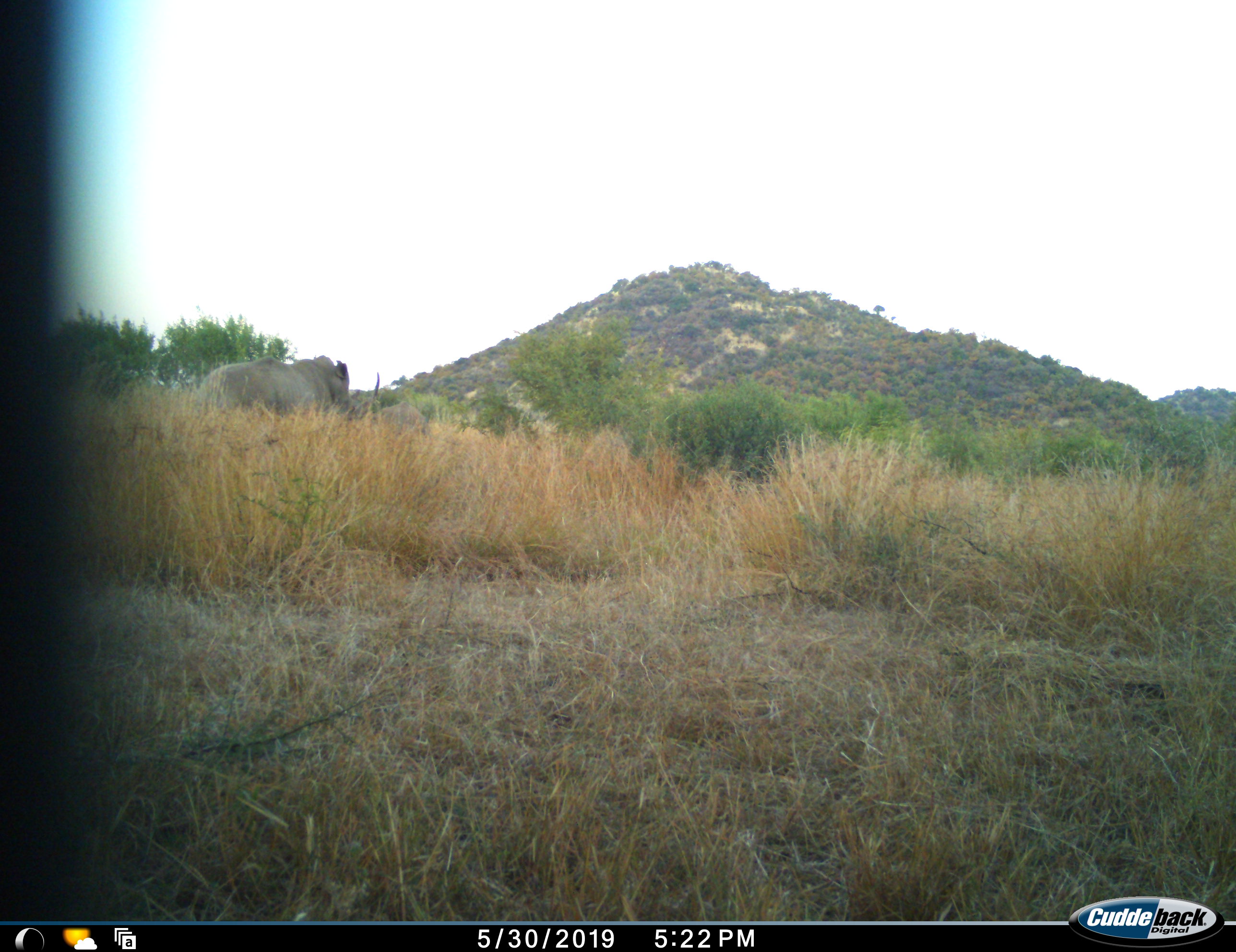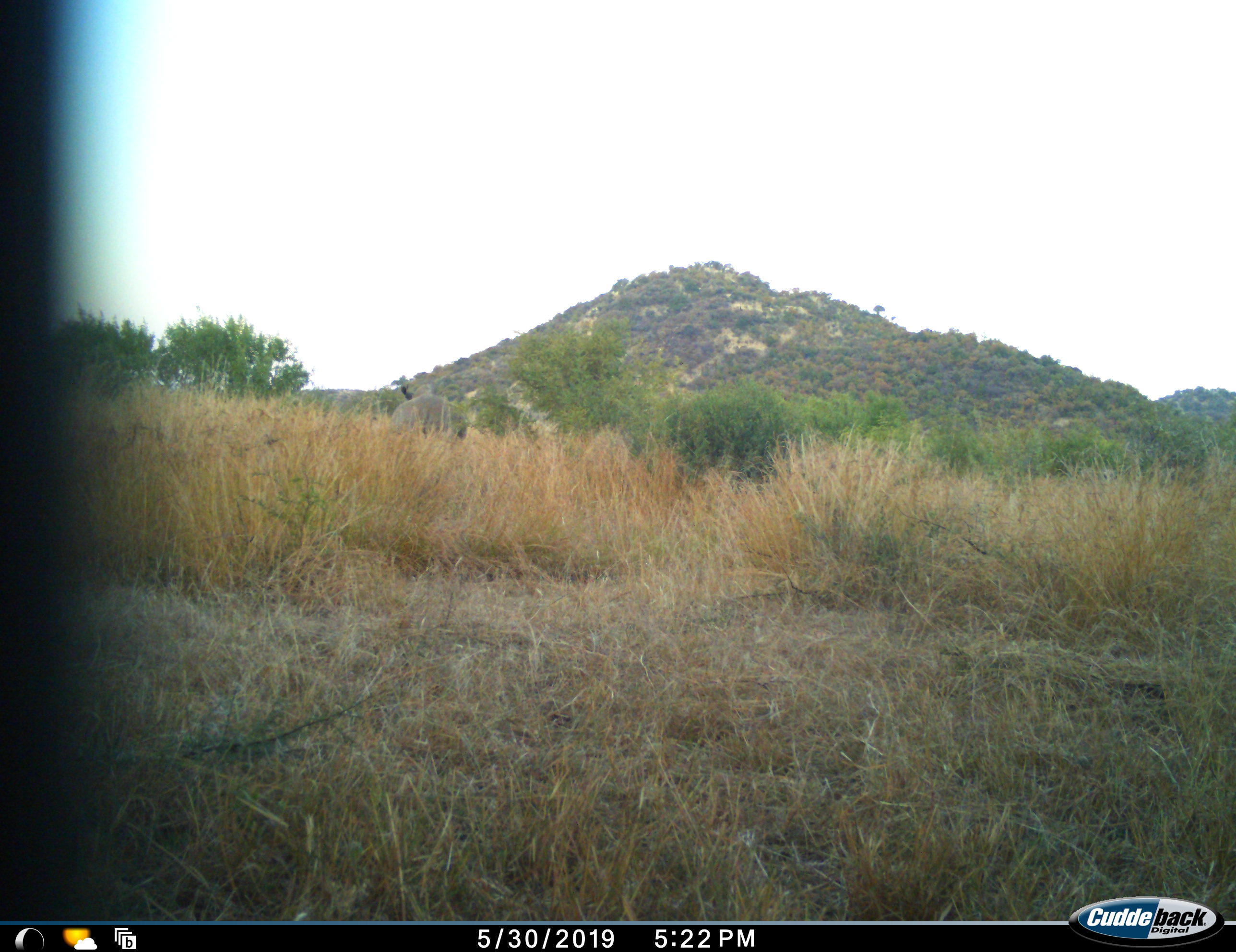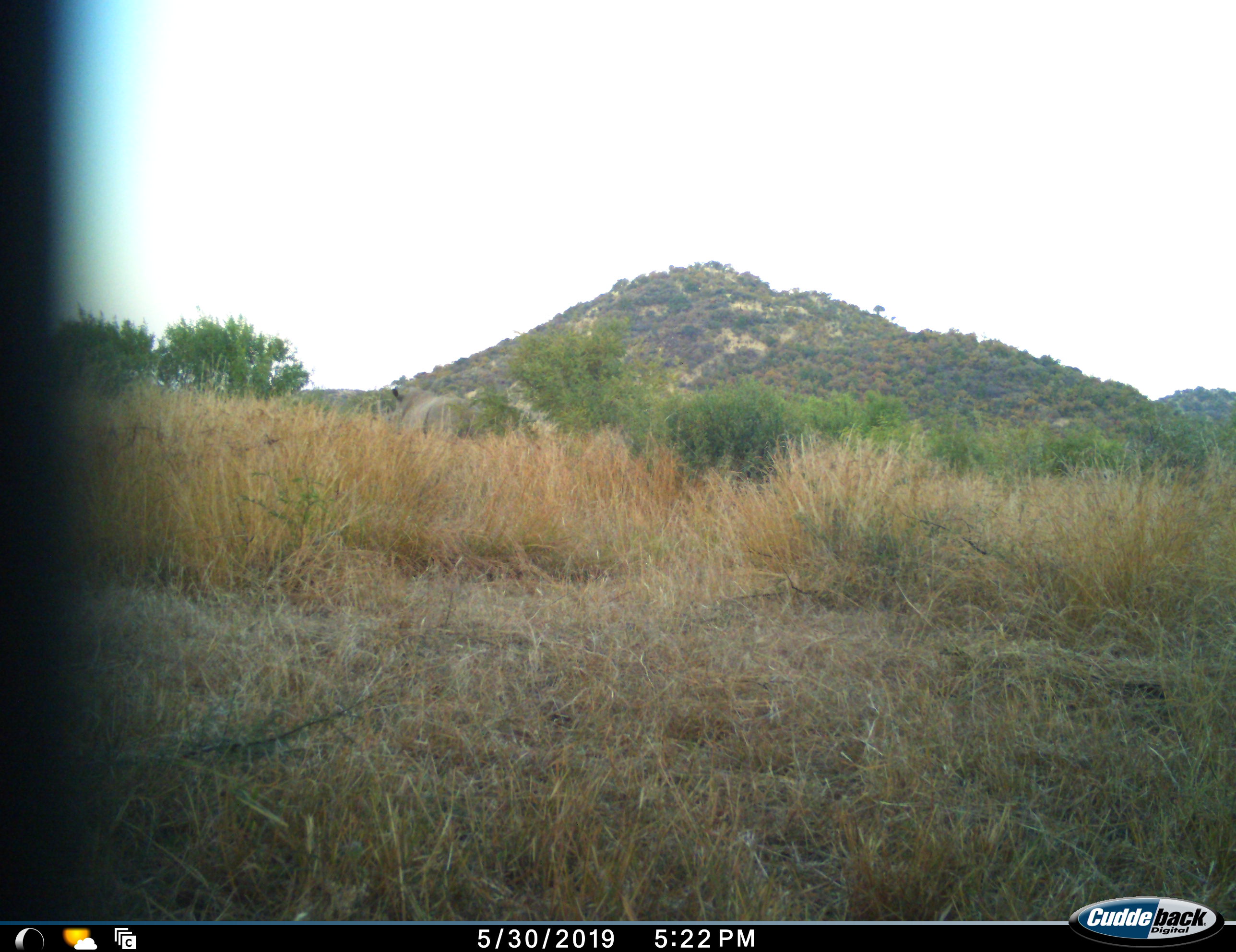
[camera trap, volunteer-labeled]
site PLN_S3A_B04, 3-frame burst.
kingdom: Animalia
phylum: Chordata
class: Mammalia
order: Perissodactyla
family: Rhinocerotidae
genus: Ceratotherium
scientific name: Ceratotherium simum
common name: white rhinoceros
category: rhinoceroswhite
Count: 2.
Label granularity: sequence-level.